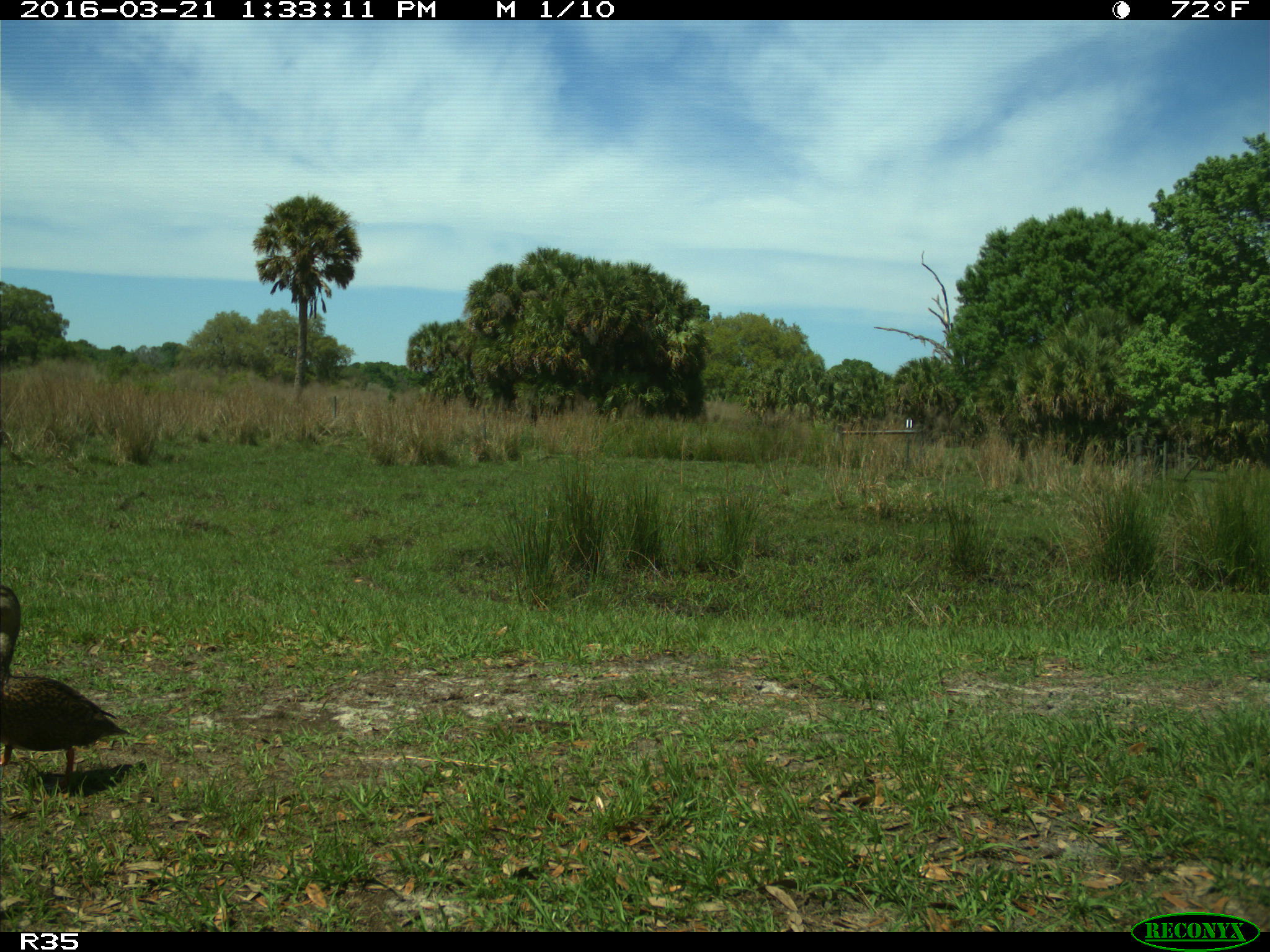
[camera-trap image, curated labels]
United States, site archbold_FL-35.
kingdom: Animalia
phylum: Chordata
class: Aves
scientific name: Aves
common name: birds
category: unidentified bird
Unidentified bird (birds) (Aves).